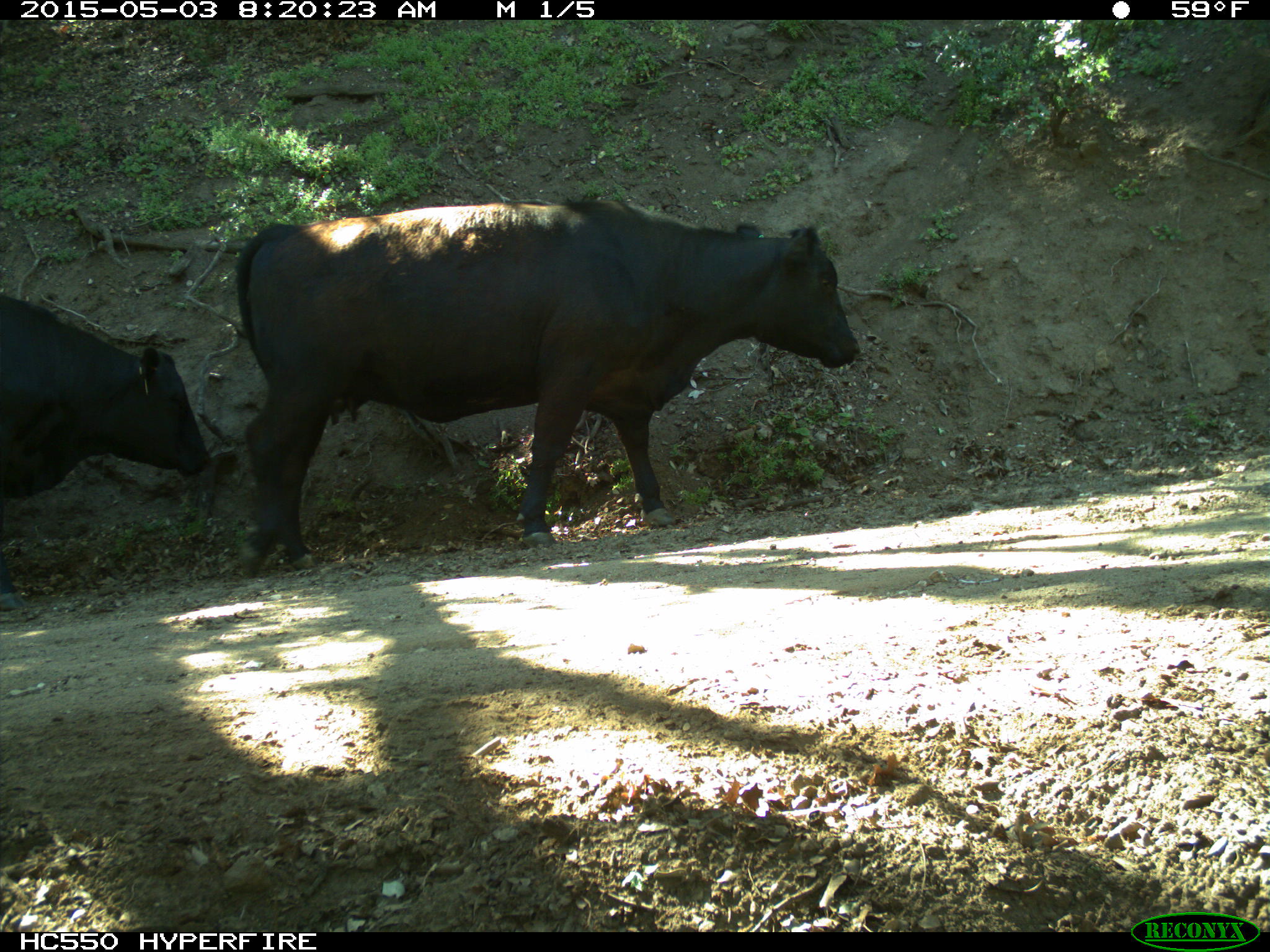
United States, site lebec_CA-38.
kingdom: Animalia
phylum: Chordata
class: Mammalia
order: Artiodactyla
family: Bovidae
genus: Bos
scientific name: Bos taurus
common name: domestic cow